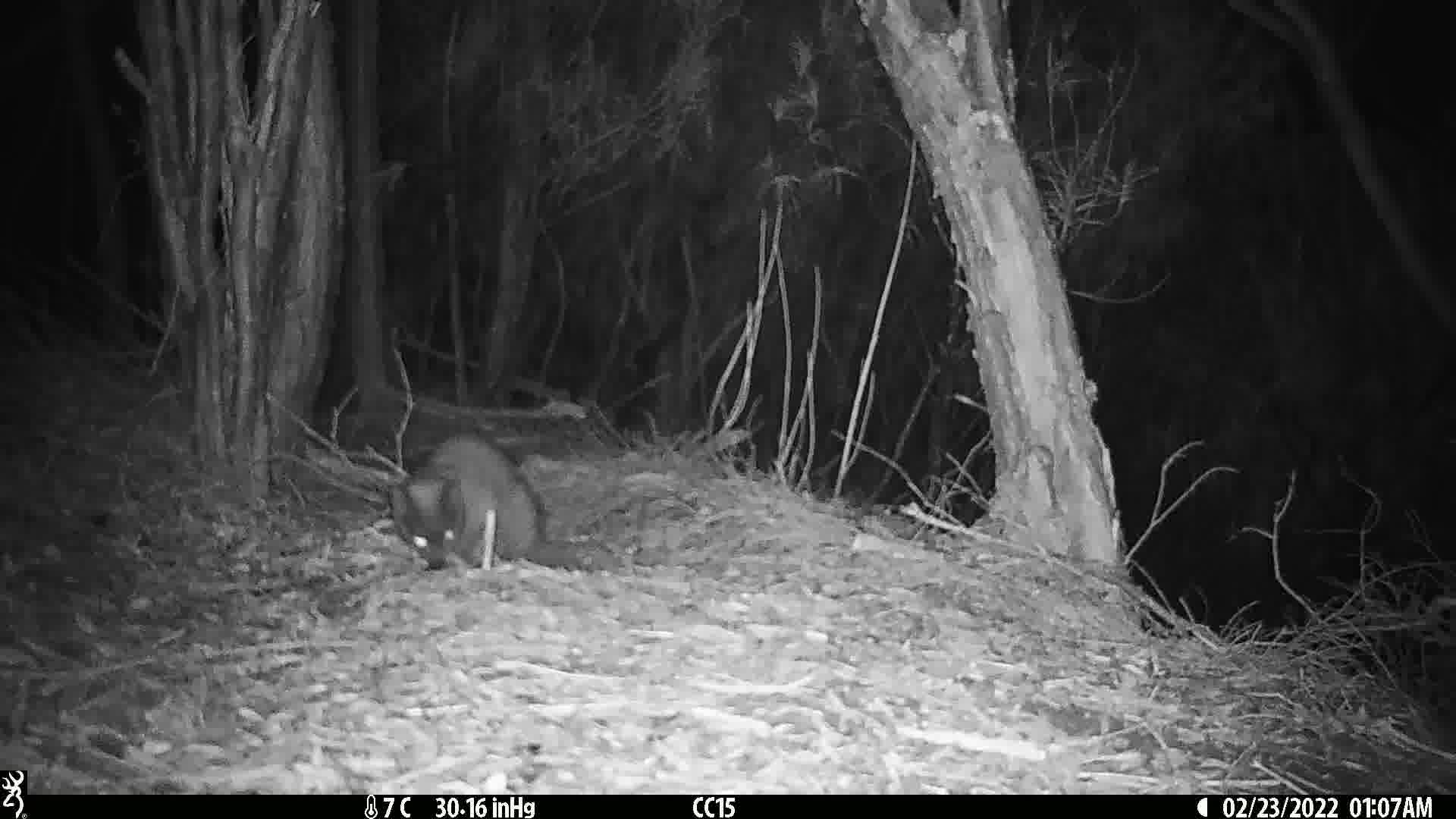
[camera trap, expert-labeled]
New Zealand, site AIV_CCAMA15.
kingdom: Animalia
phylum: Chordata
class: Mammalia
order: Carnivora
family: Felidae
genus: Felis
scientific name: Felis catus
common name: domestic cat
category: cat